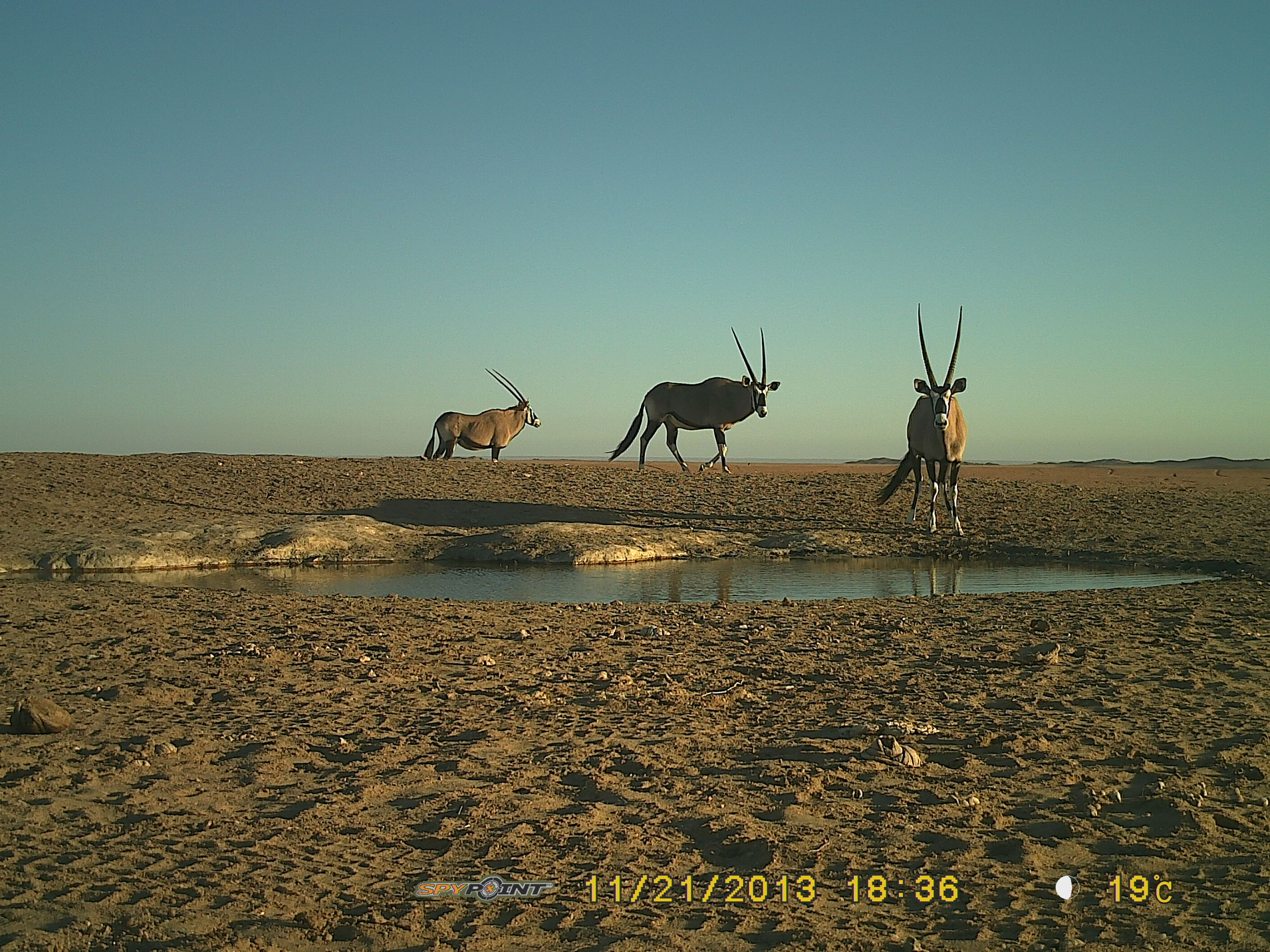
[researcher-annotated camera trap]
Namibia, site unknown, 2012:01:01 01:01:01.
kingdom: Animalia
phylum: Chordata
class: Mammalia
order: Artiodactyla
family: Bovidae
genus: Oryx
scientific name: Oryx gazella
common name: gemsbok